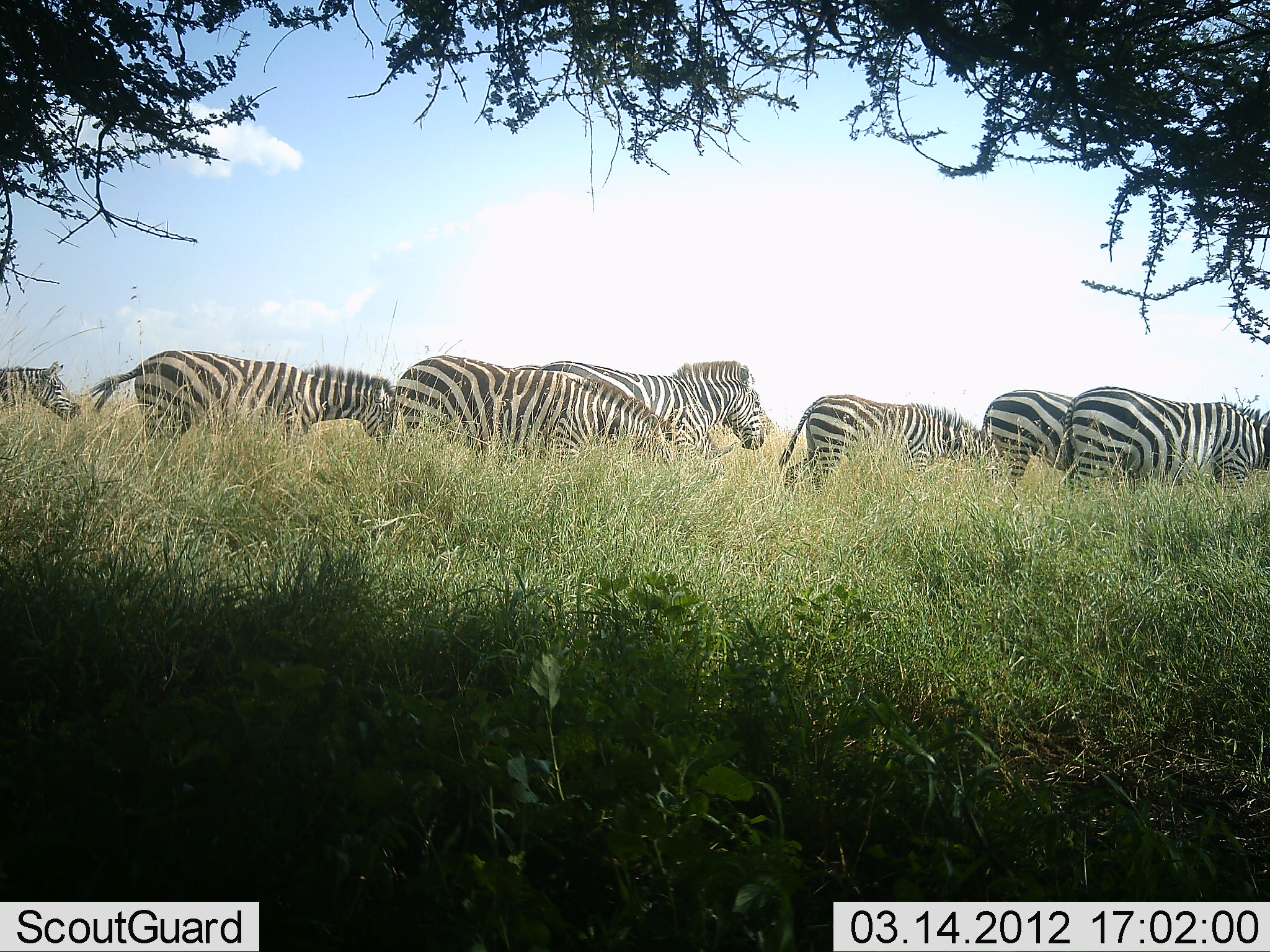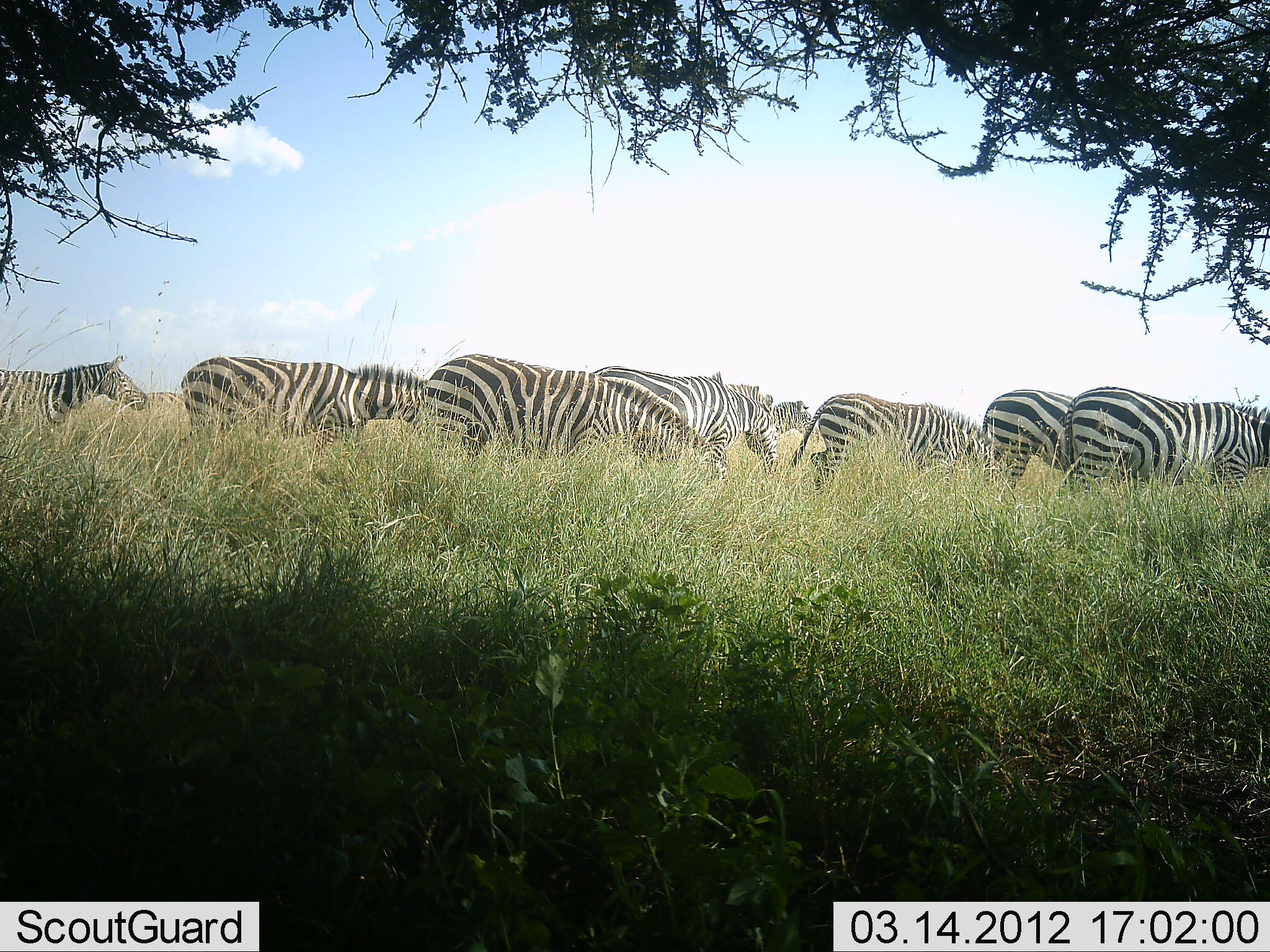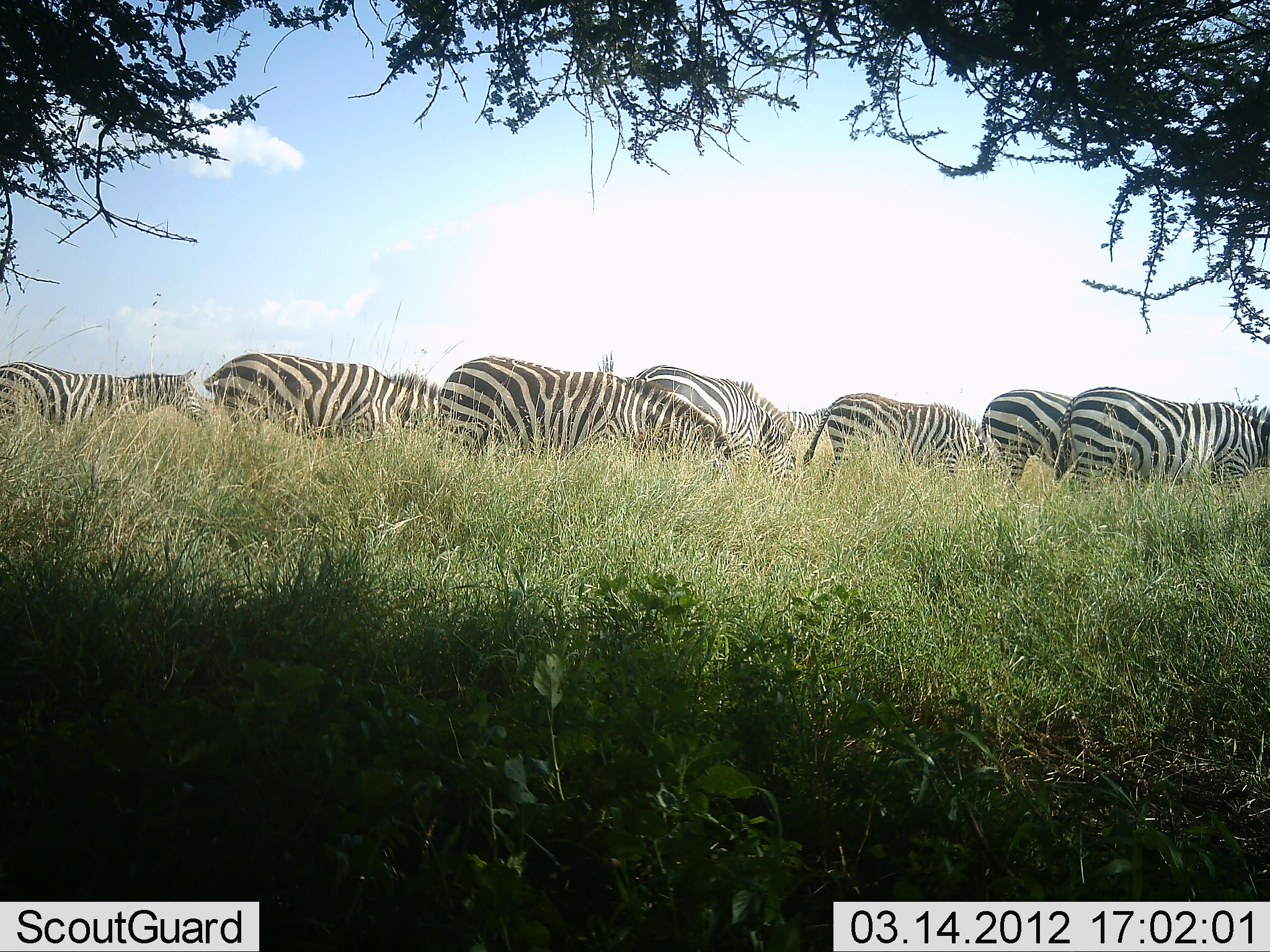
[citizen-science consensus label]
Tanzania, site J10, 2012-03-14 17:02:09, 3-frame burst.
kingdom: Animalia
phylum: Chordata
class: Mammalia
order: Perissodactyla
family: Equidae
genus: Equus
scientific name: Equus quagga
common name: plains zebra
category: zebra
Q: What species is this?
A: Zebra (plains zebra) (Equus quagga).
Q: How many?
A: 8.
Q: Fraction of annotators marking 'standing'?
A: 8%.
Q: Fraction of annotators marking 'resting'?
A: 8%.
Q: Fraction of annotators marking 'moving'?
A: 77%.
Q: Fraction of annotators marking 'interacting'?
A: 0%.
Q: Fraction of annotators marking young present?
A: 8%.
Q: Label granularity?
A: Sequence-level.